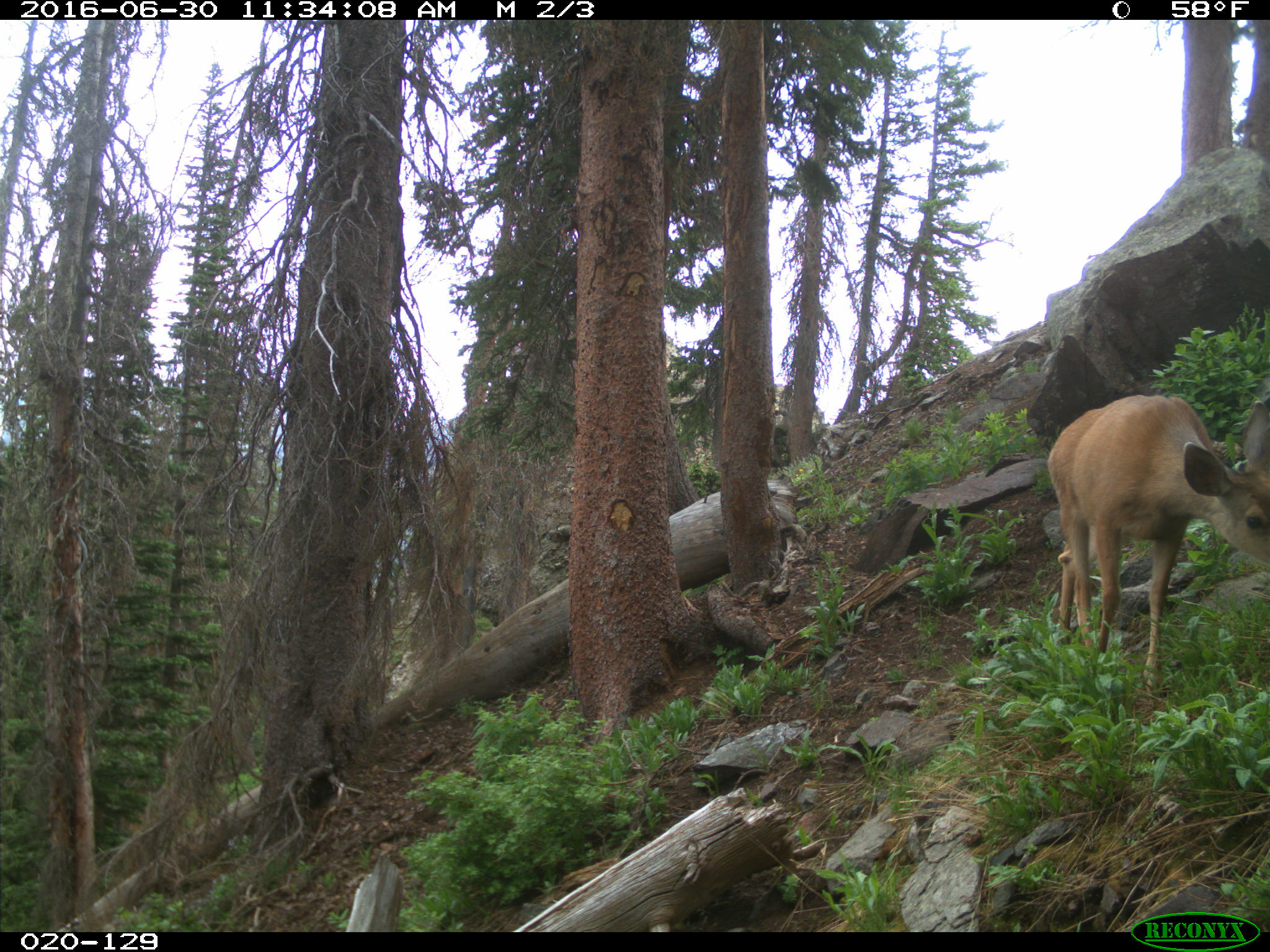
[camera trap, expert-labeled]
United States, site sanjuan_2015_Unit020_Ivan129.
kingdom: Animalia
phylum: Chordata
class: Mammalia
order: Artiodactyla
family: Cervidae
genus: Odocoileus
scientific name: Odocoileus hemionus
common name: mule deer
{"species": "Odocoileus hemionus (mule deer)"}